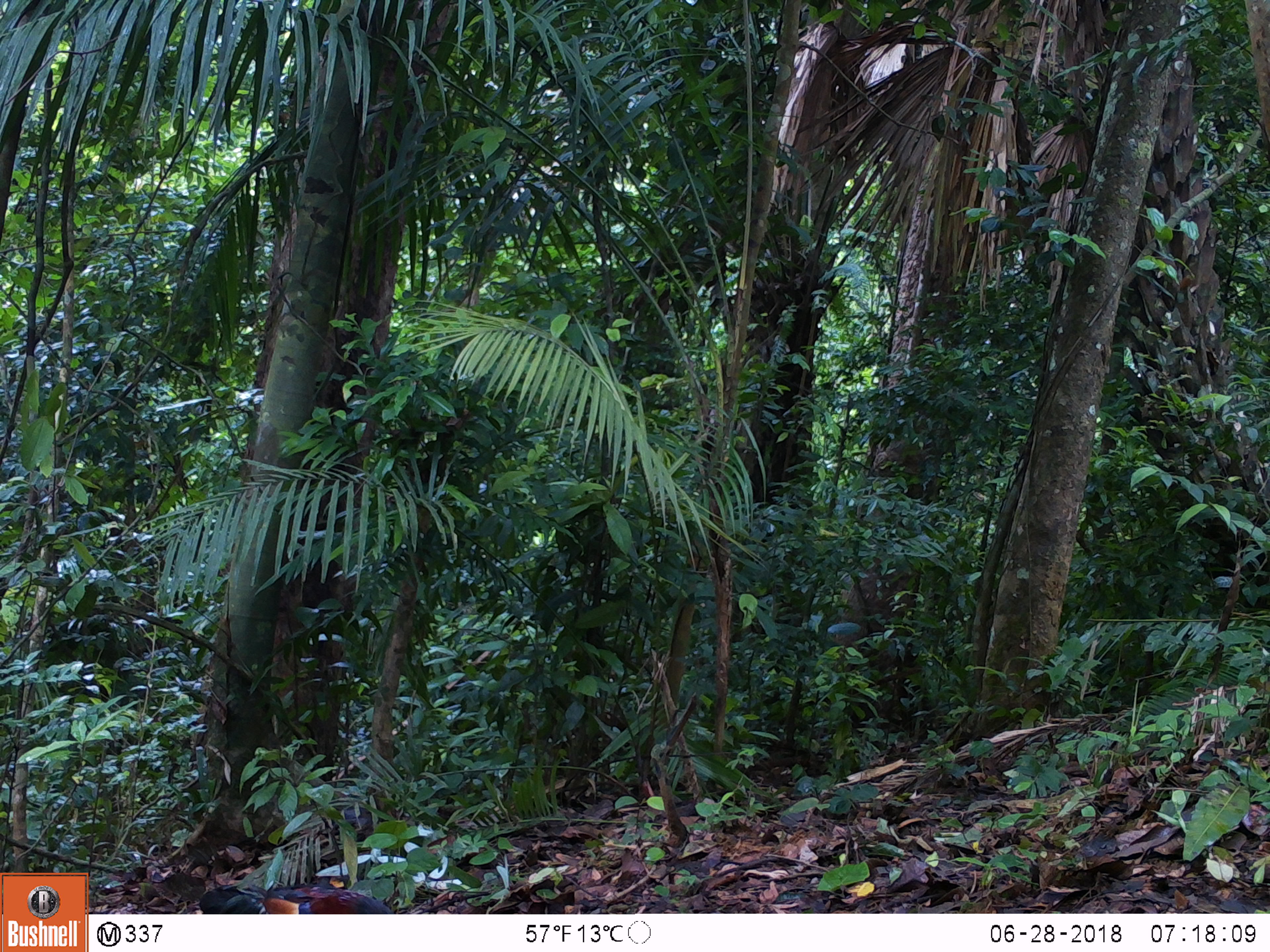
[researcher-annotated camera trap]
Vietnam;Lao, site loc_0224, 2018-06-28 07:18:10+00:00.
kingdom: Animalia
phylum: Chordata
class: Aves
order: Galliformes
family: Phasianidae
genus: Gallus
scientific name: Gallus gallus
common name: red junglefowl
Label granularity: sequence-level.